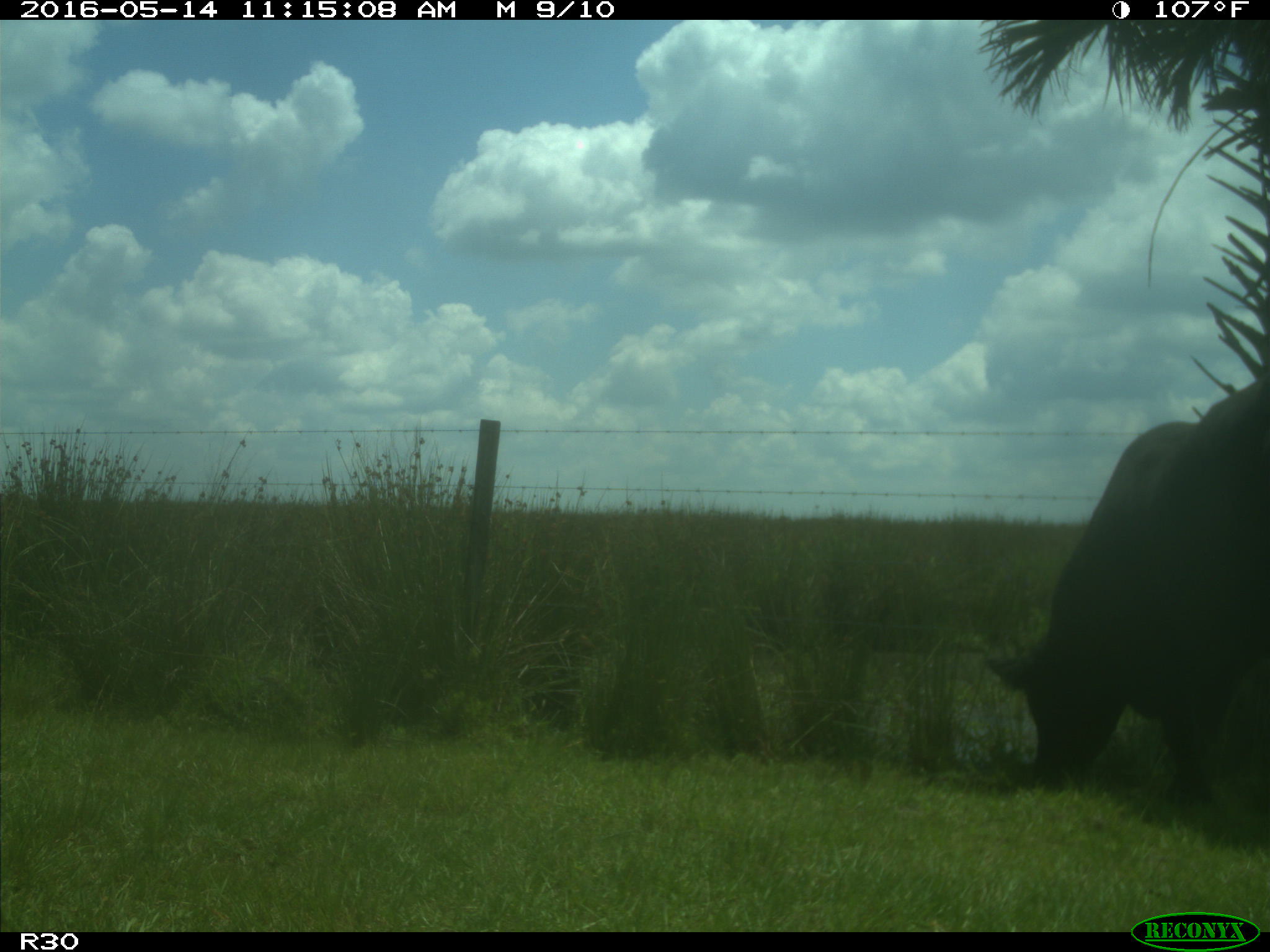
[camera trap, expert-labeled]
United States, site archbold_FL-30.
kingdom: Animalia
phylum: Chordata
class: Mammalia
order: Artiodactyla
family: Bovidae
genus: Bos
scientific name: Bos taurus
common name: domestic cow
Bos taurus (domestic cow).